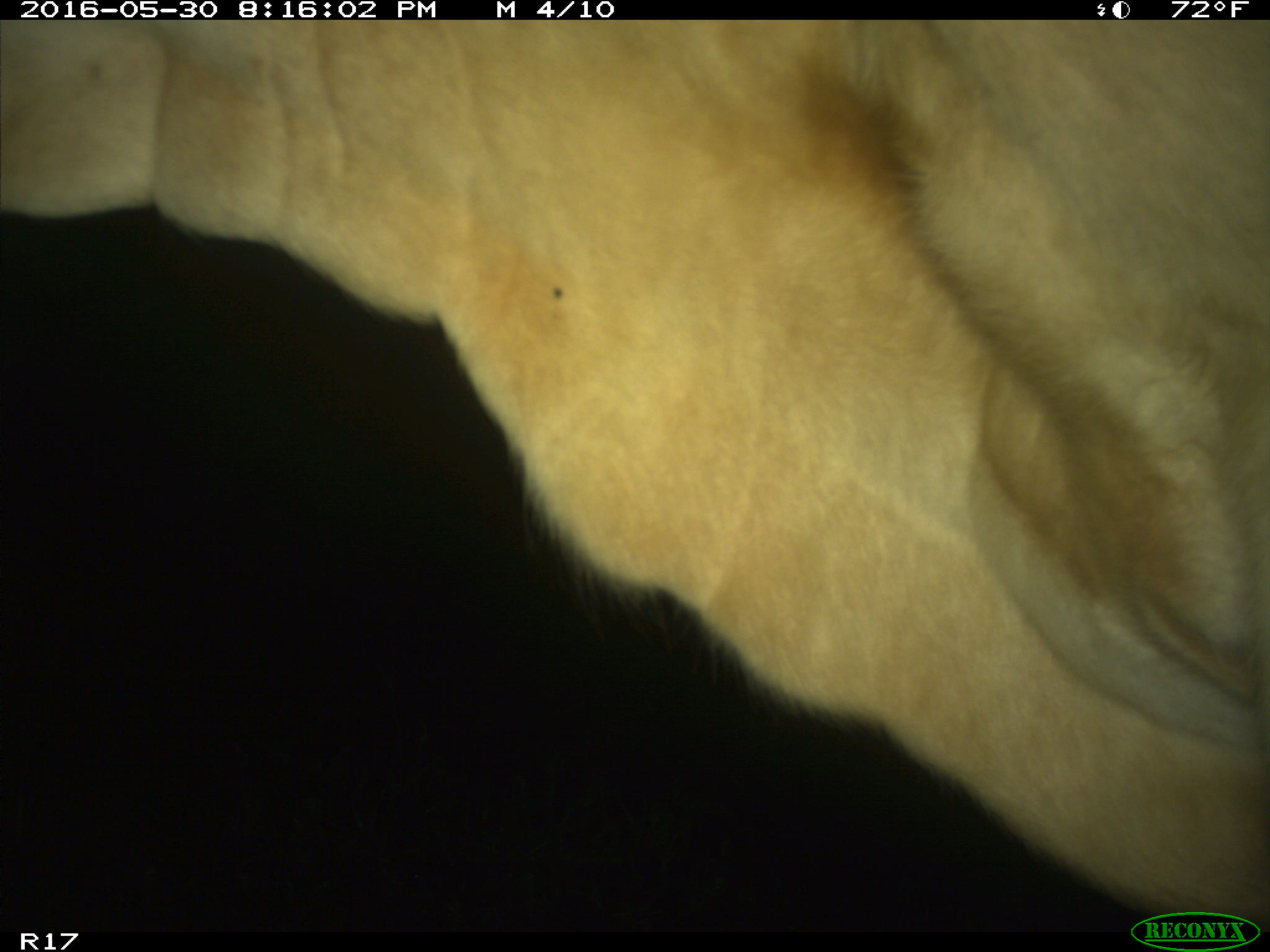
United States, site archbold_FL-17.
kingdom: Animalia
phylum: Chordata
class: Mammalia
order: Artiodactyla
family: Bovidae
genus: Bos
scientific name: Bos taurus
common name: domestic cow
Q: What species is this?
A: Bos taurus (domestic cow).